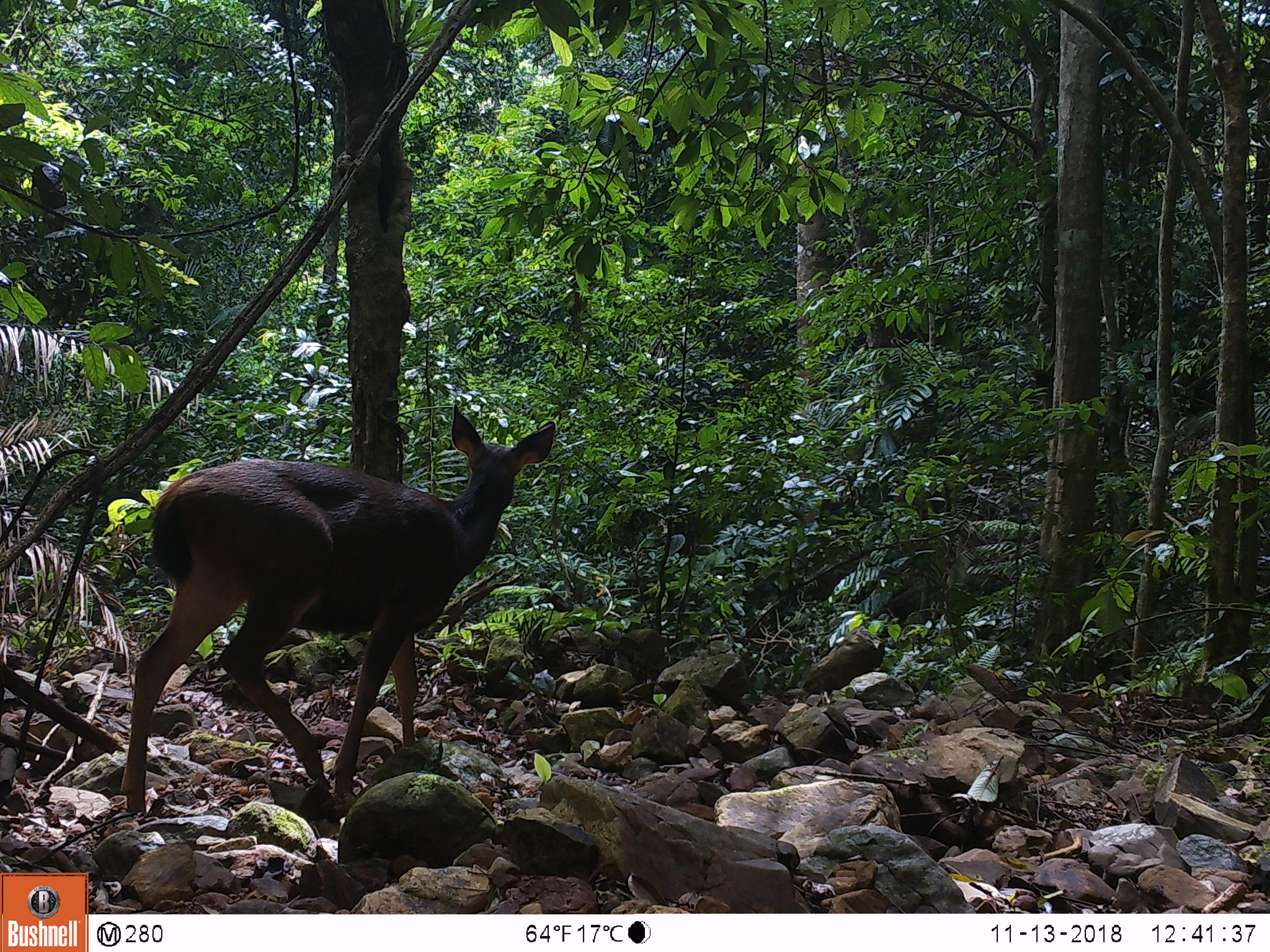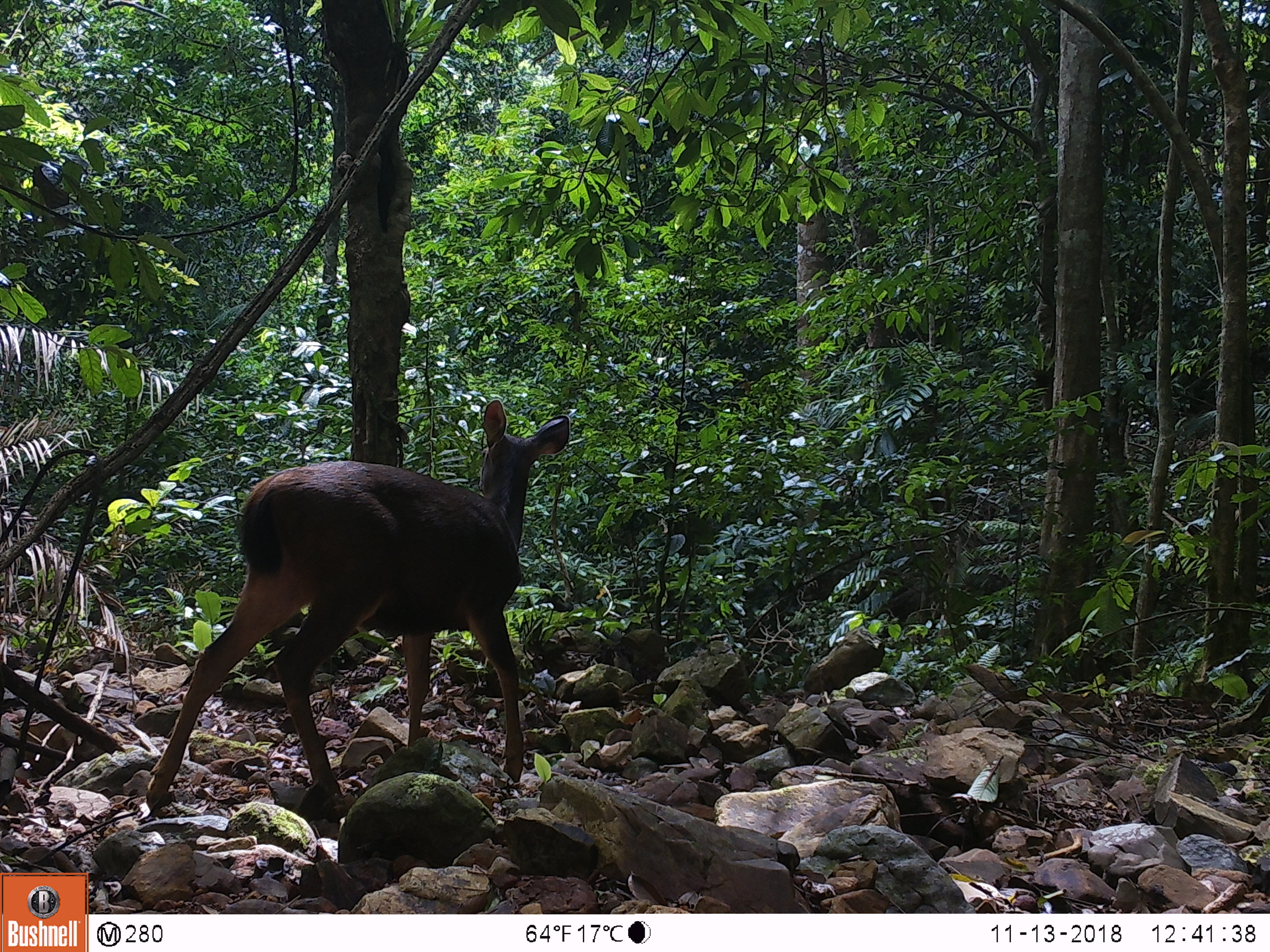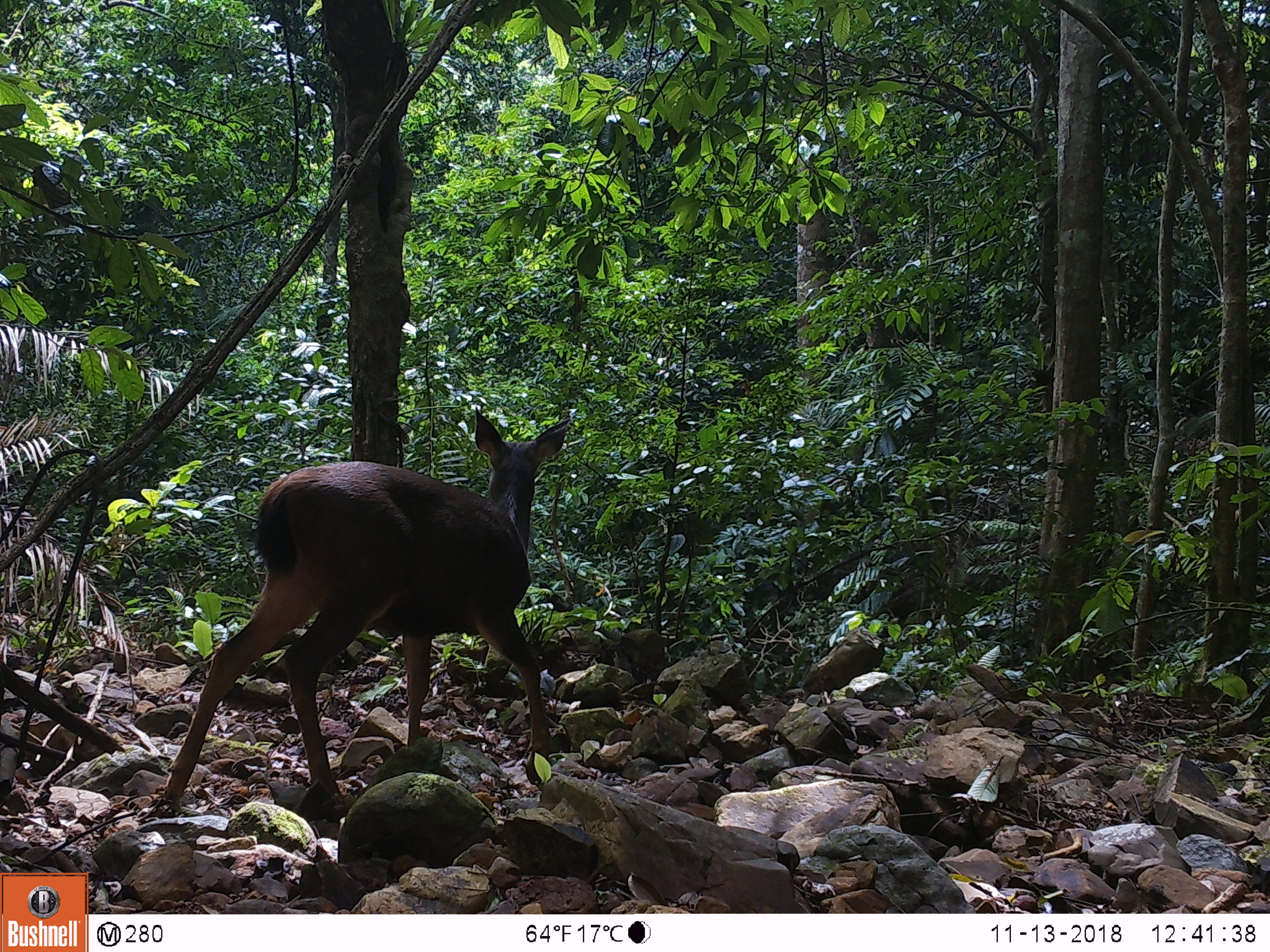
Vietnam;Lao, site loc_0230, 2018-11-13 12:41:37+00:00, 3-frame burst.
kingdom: Animalia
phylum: Chordata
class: Mammalia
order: Artiodactyla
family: Cervidae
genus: Rusa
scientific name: Rusa unicolor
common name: sambar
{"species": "sambar (Rusa unicolor)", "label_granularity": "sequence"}